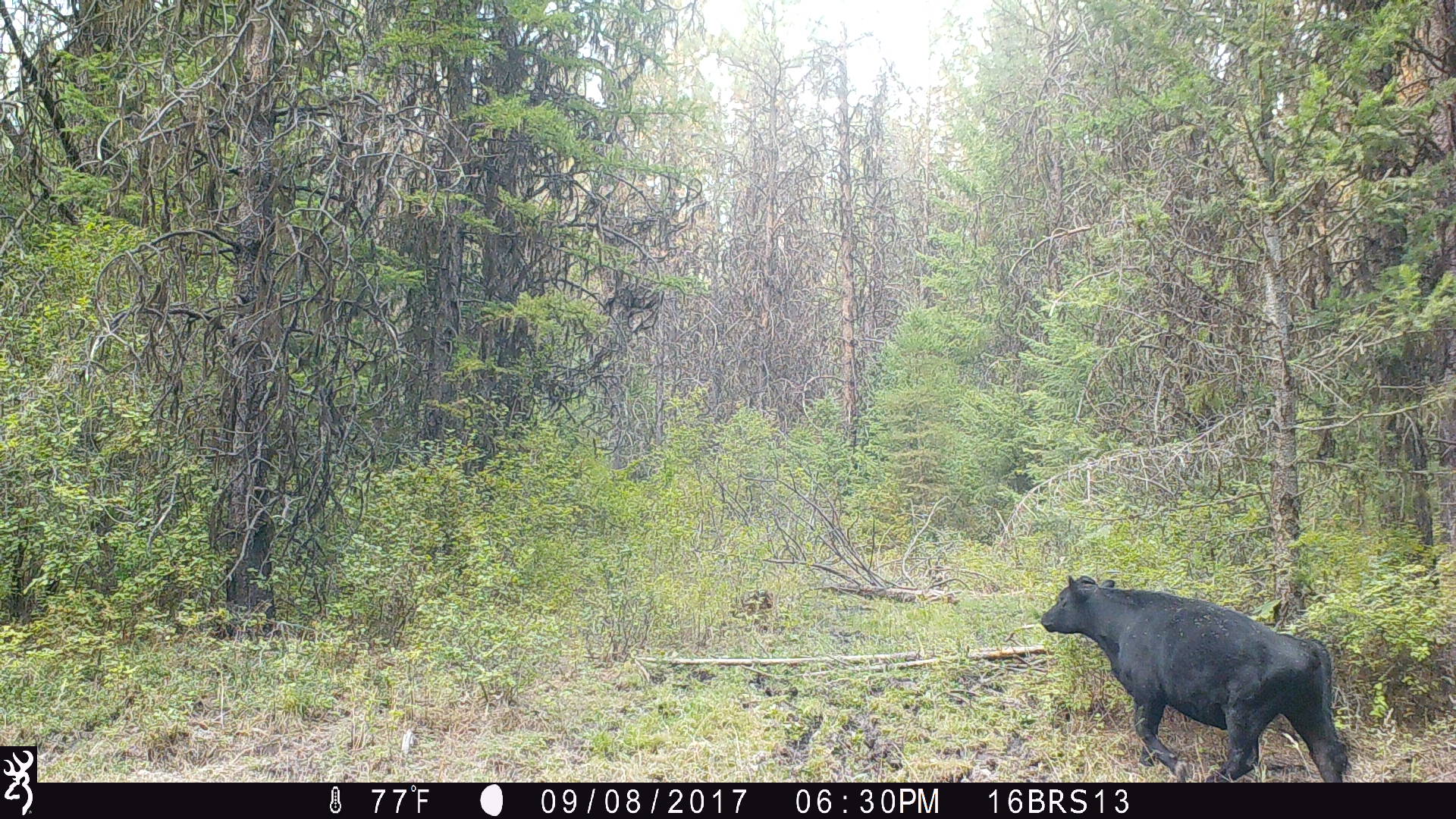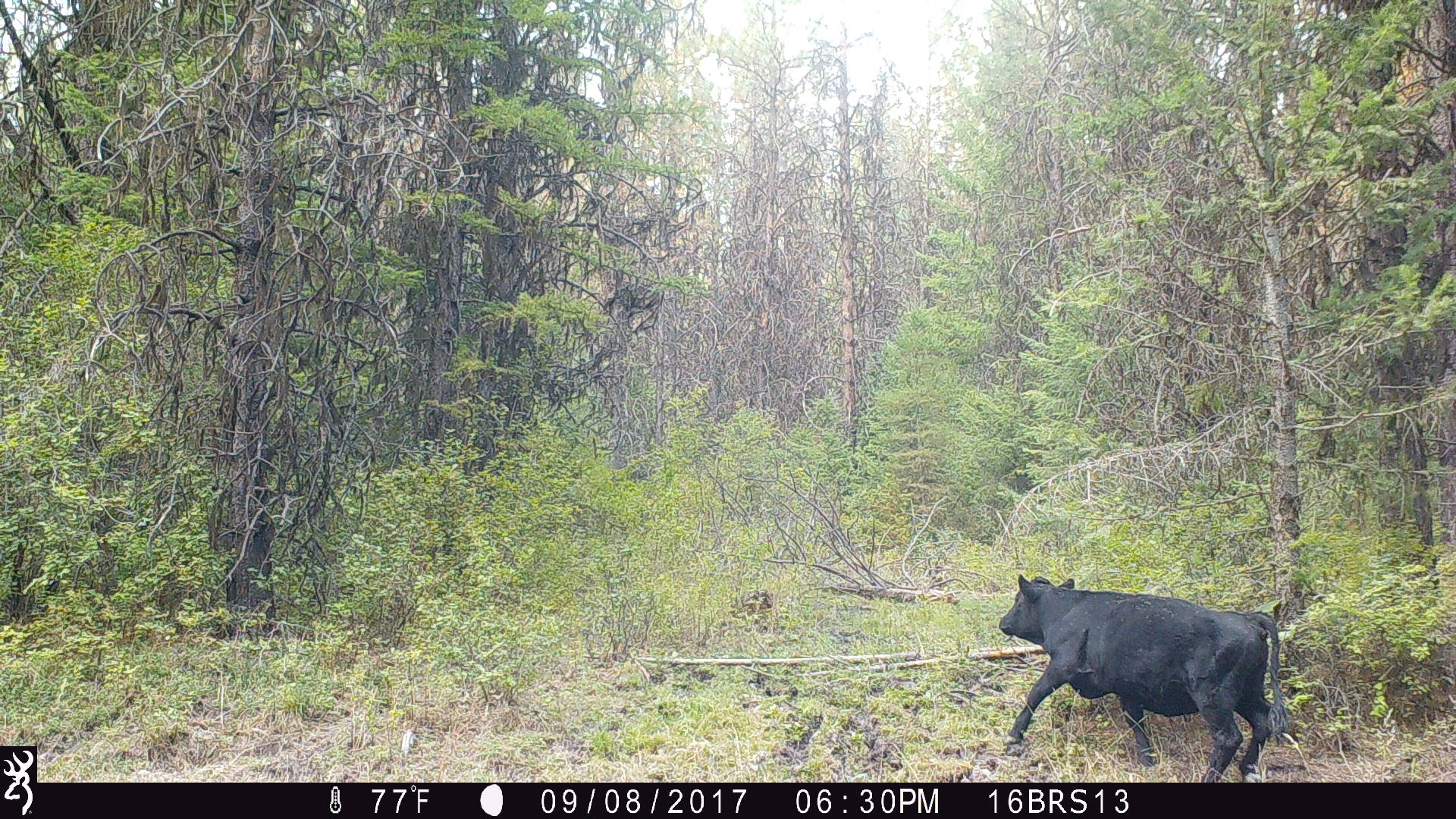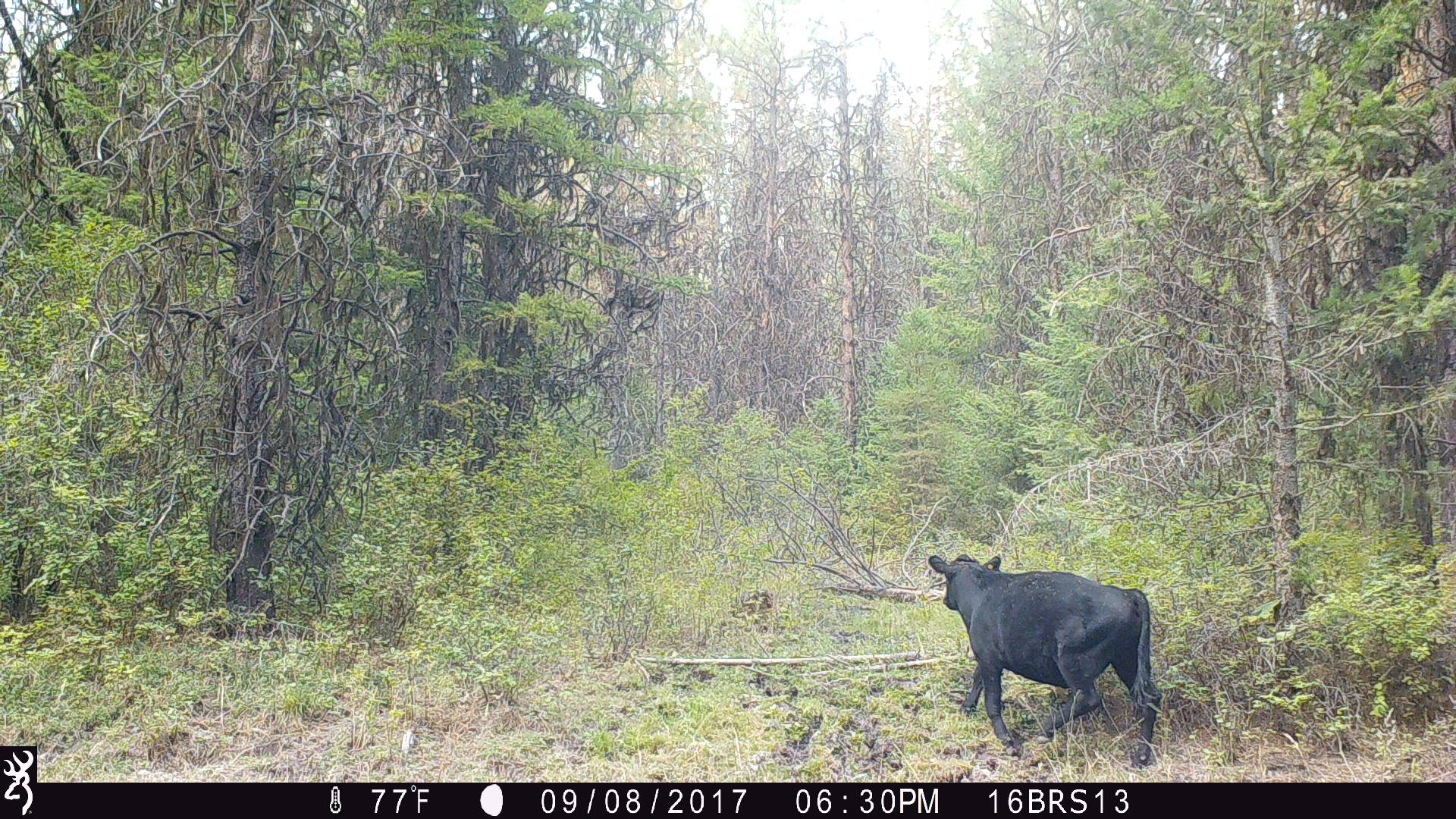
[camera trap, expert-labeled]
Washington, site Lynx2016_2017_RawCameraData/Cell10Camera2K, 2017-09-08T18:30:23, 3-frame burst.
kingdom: Animalia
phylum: Chordata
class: Mammalia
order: Artiodactyla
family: Bovidae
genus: Bos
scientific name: Bos taurus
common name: domestic cattle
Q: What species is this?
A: Domestic cattle (Bos taurus).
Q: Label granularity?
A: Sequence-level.